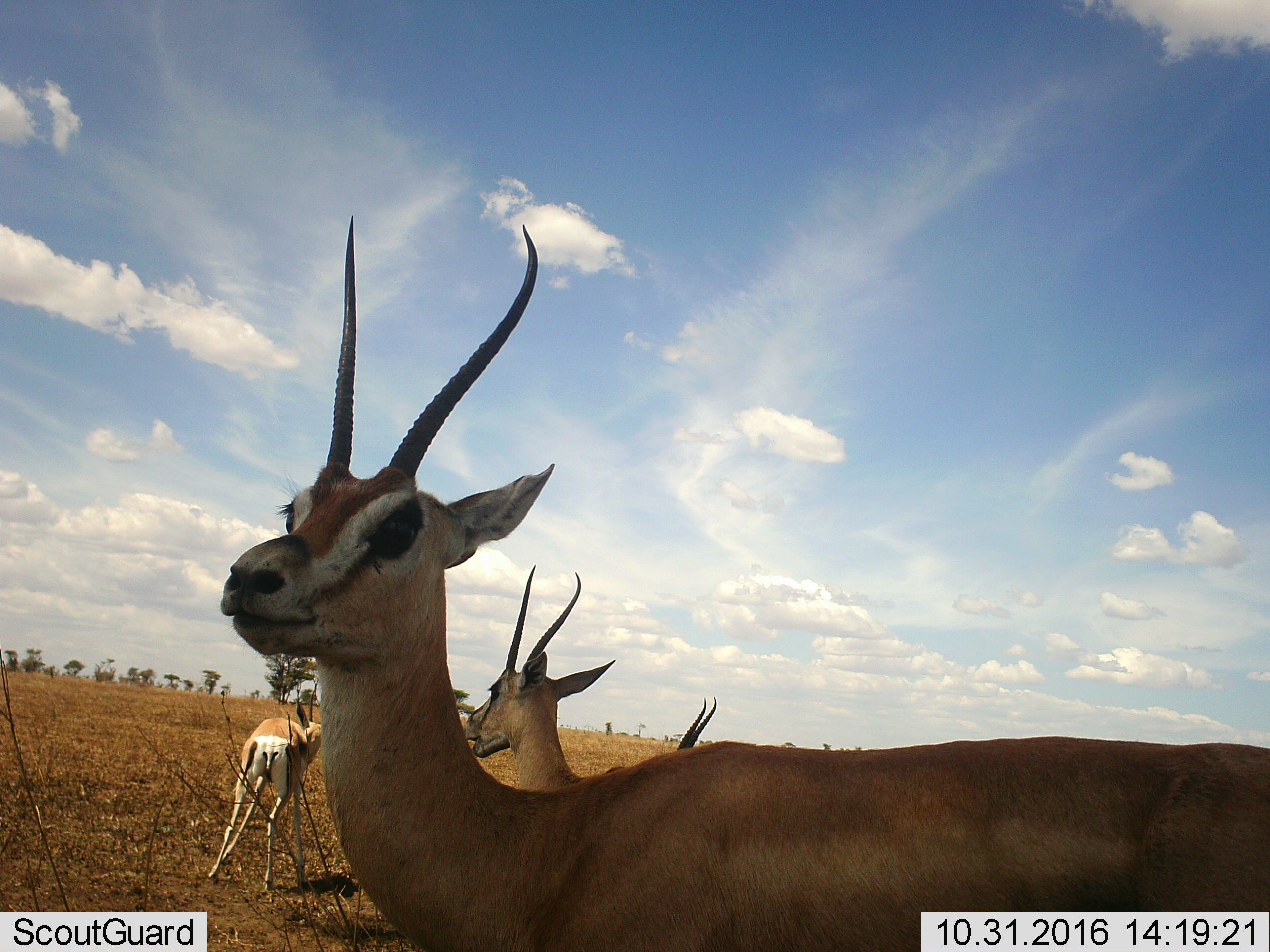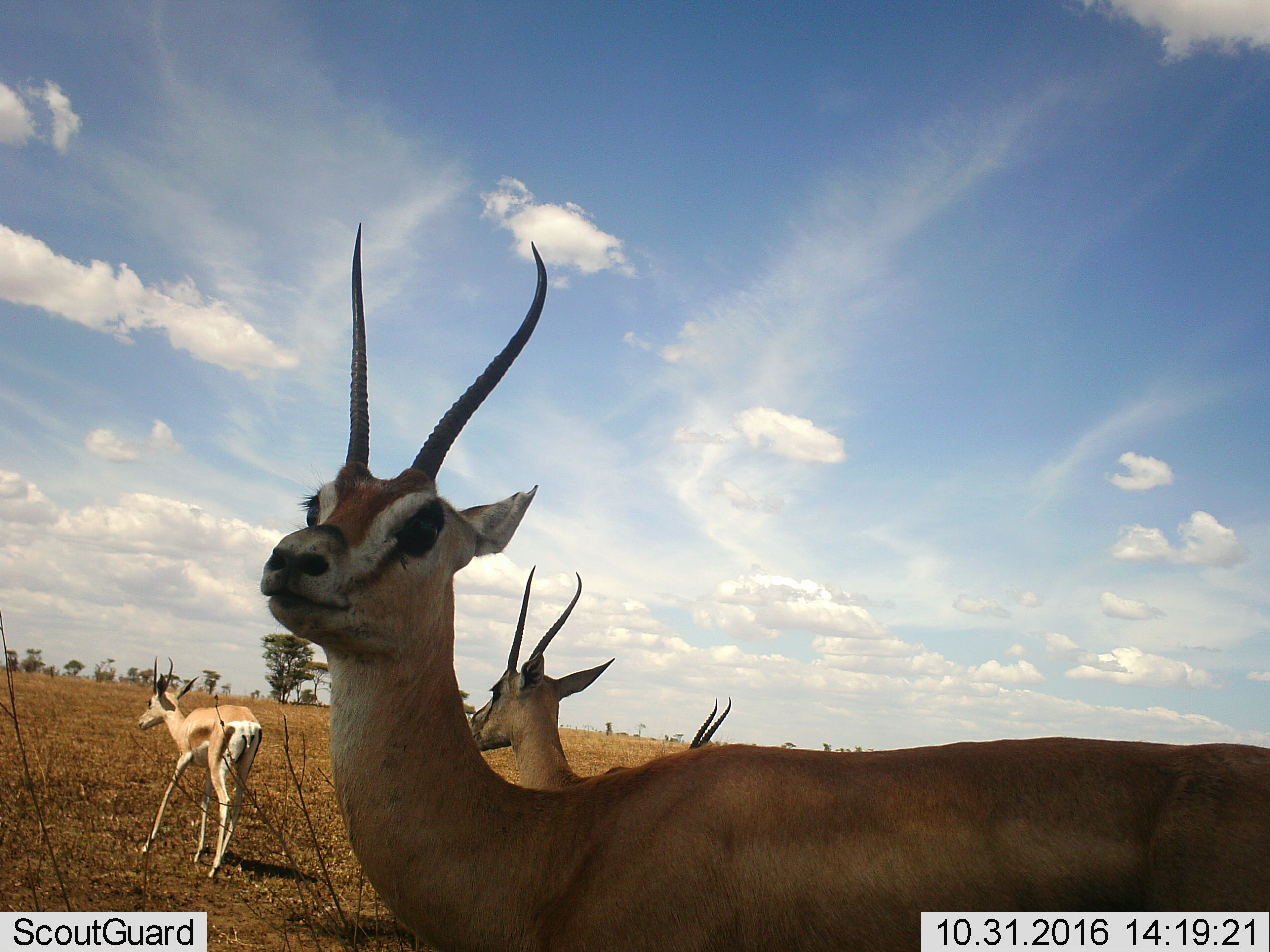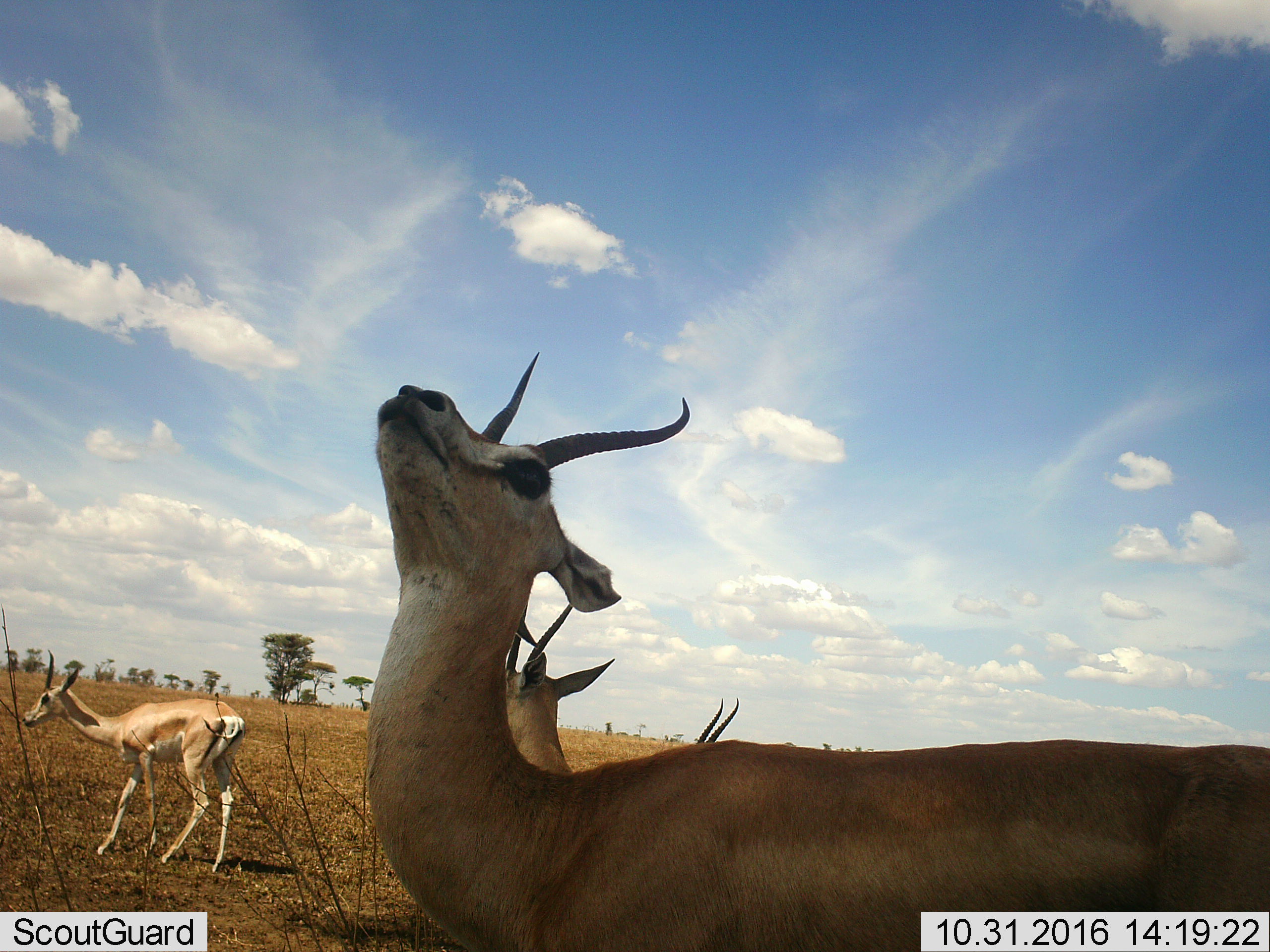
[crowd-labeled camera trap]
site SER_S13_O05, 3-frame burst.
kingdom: Animalia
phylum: Chordata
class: Mammalia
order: Artiodactyla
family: Bovidae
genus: Eudorcas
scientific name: Eudorcas thomsonii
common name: thomson's gazelle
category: gazellethomsons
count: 4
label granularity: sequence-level